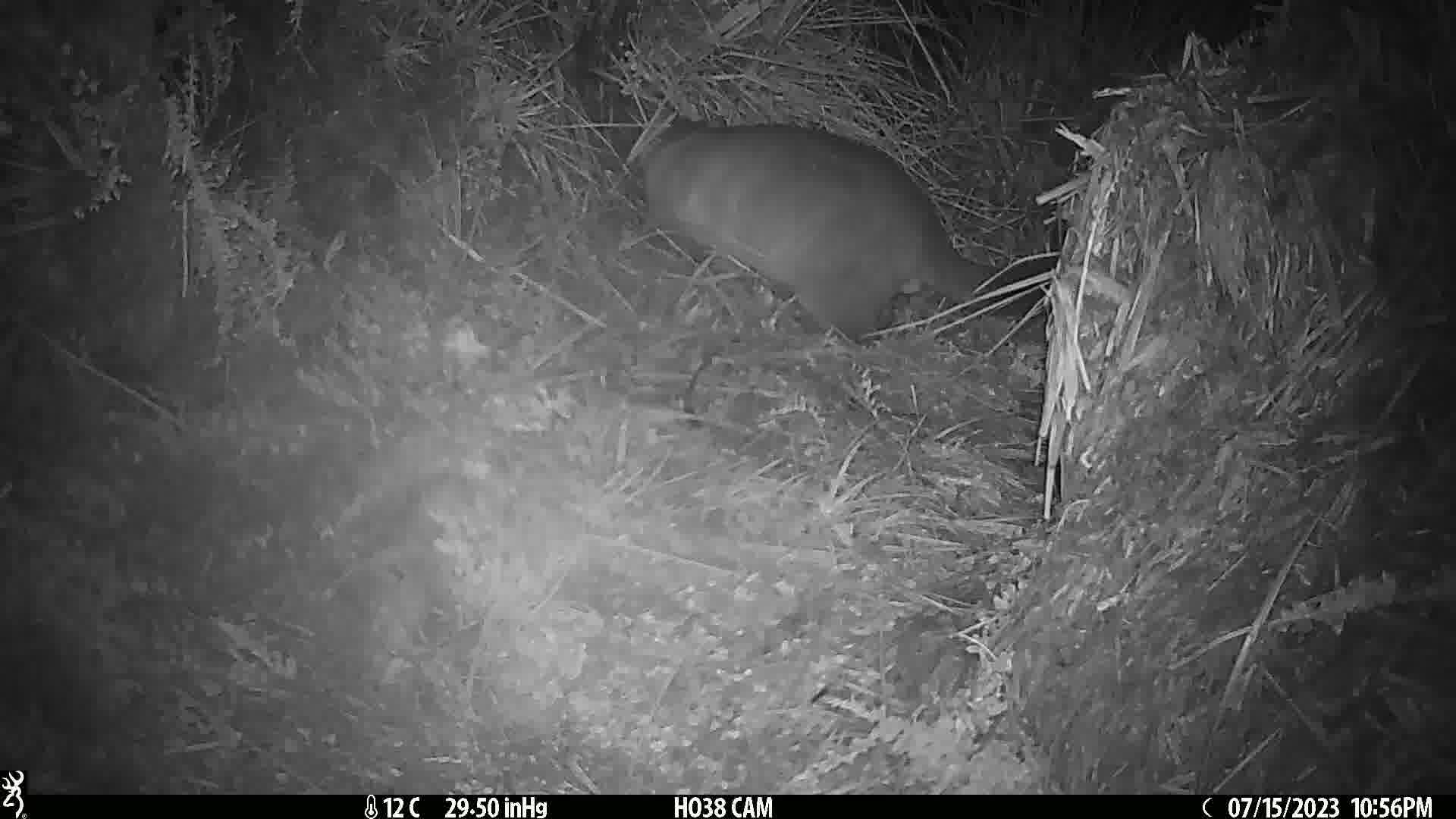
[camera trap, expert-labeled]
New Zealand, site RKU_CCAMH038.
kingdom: Animalia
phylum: Chordata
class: Mammalia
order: Diprotodontia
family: Phalangeridae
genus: Trichosurus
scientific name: Trichosurus vulpecula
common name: common brushtail possum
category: possum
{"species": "possum (common brushtail possum) (Trichosurus vulpecula)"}